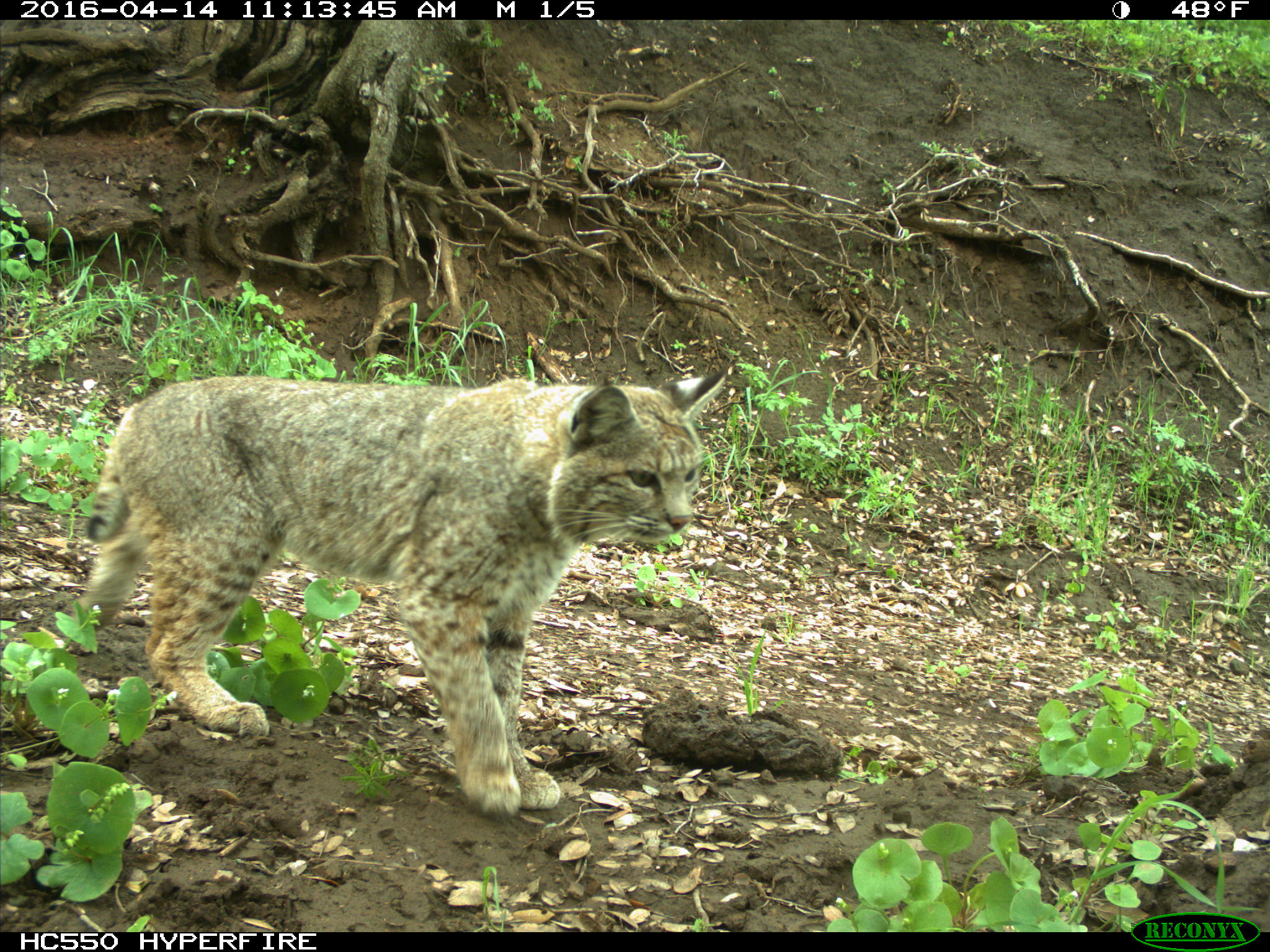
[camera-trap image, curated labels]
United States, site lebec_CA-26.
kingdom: Animalia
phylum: Chordata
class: Mammalia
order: Carnivora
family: Felidae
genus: Lynx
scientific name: Lynx rufus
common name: bobcat